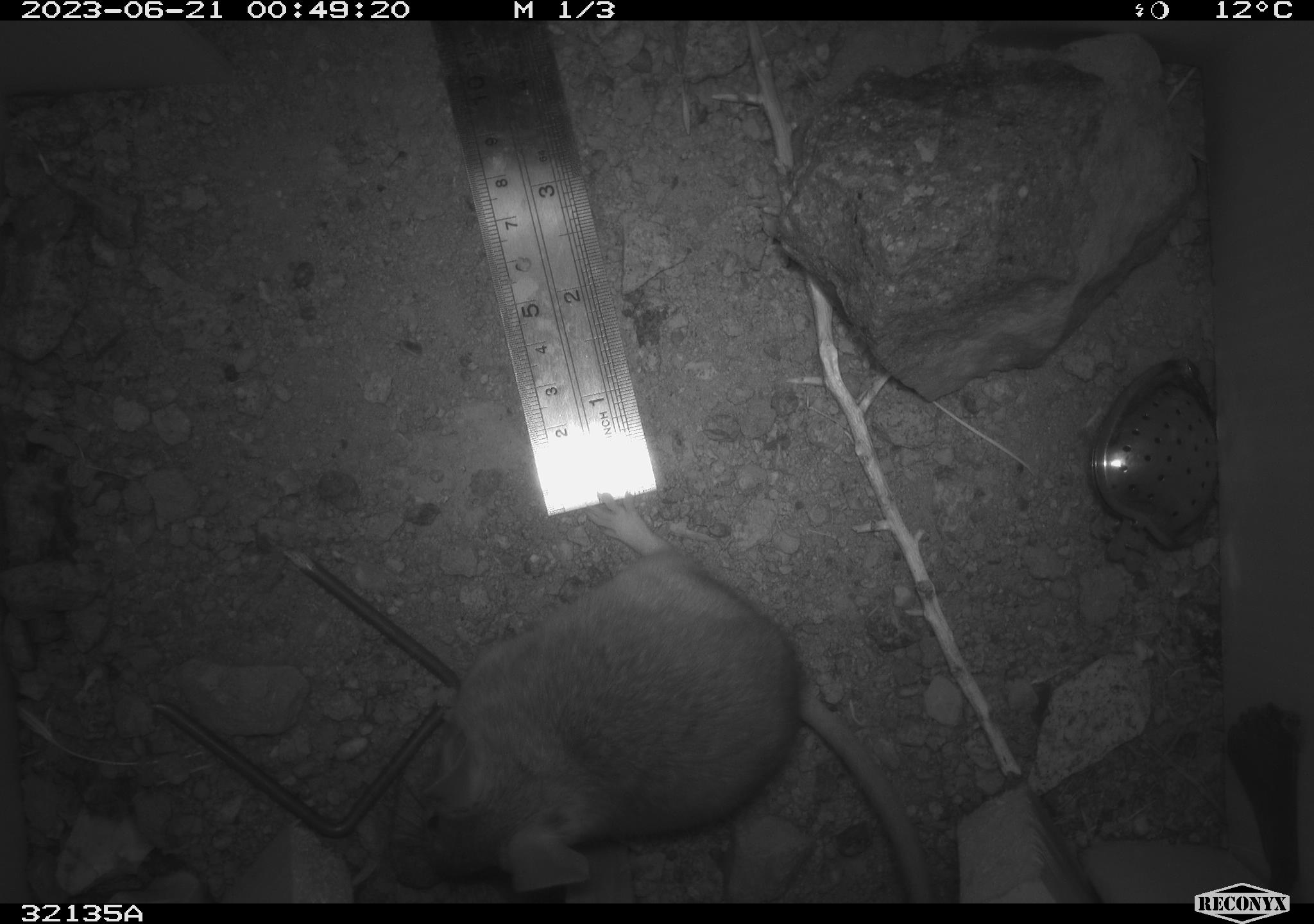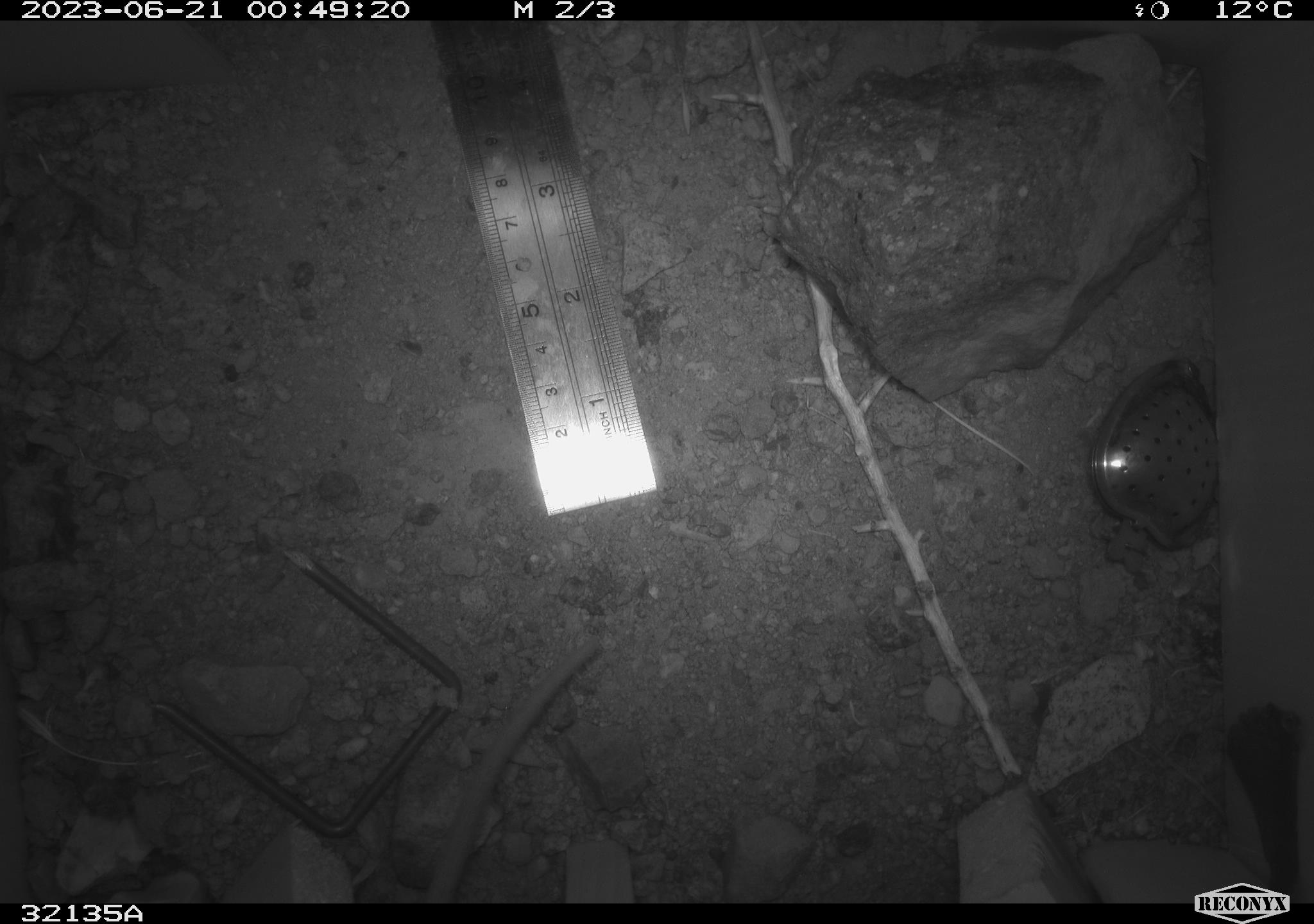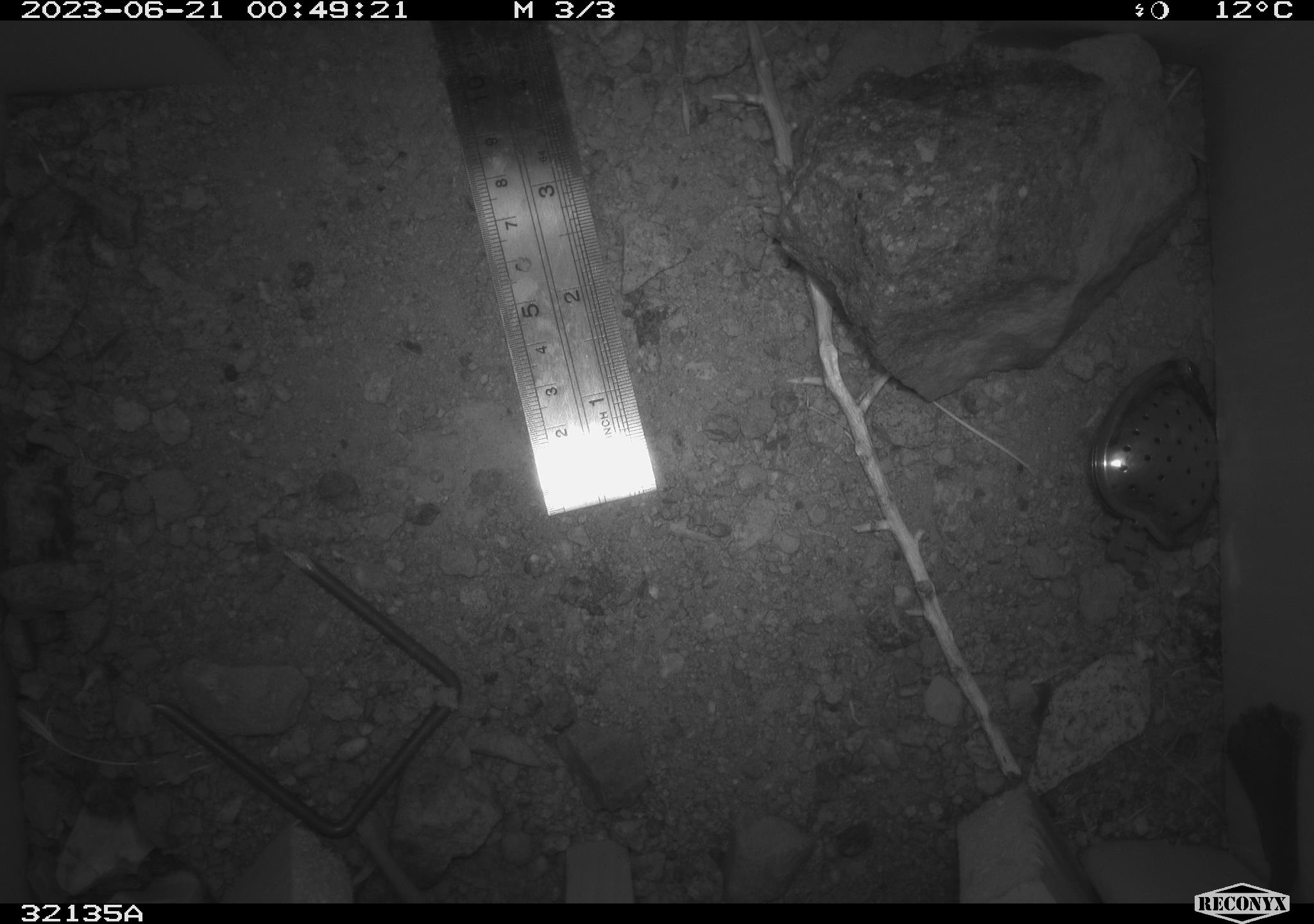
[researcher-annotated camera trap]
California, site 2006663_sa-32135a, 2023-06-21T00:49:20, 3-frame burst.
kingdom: Animalia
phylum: Chordata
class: Mammalia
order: Rodentia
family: Cricetidae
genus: Neotoma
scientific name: Neotoma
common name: pack rat or woodrat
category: neotoma species